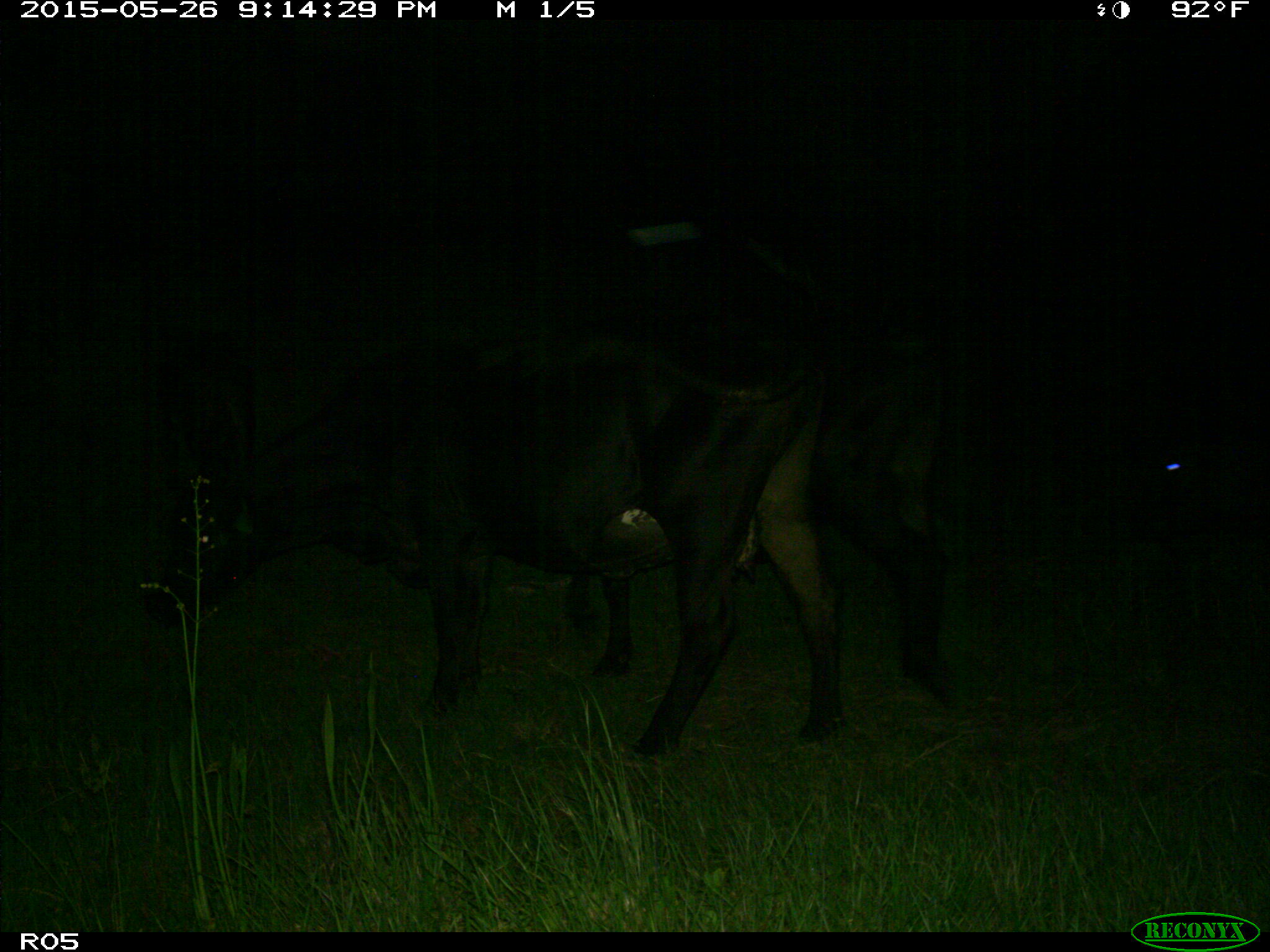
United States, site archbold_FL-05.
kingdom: Animalia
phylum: Chordata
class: Mammalia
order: Artiodactyla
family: Bovidae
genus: Bos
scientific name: Bos taurus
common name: domestic cow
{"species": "Bos taurus (domestic cow)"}